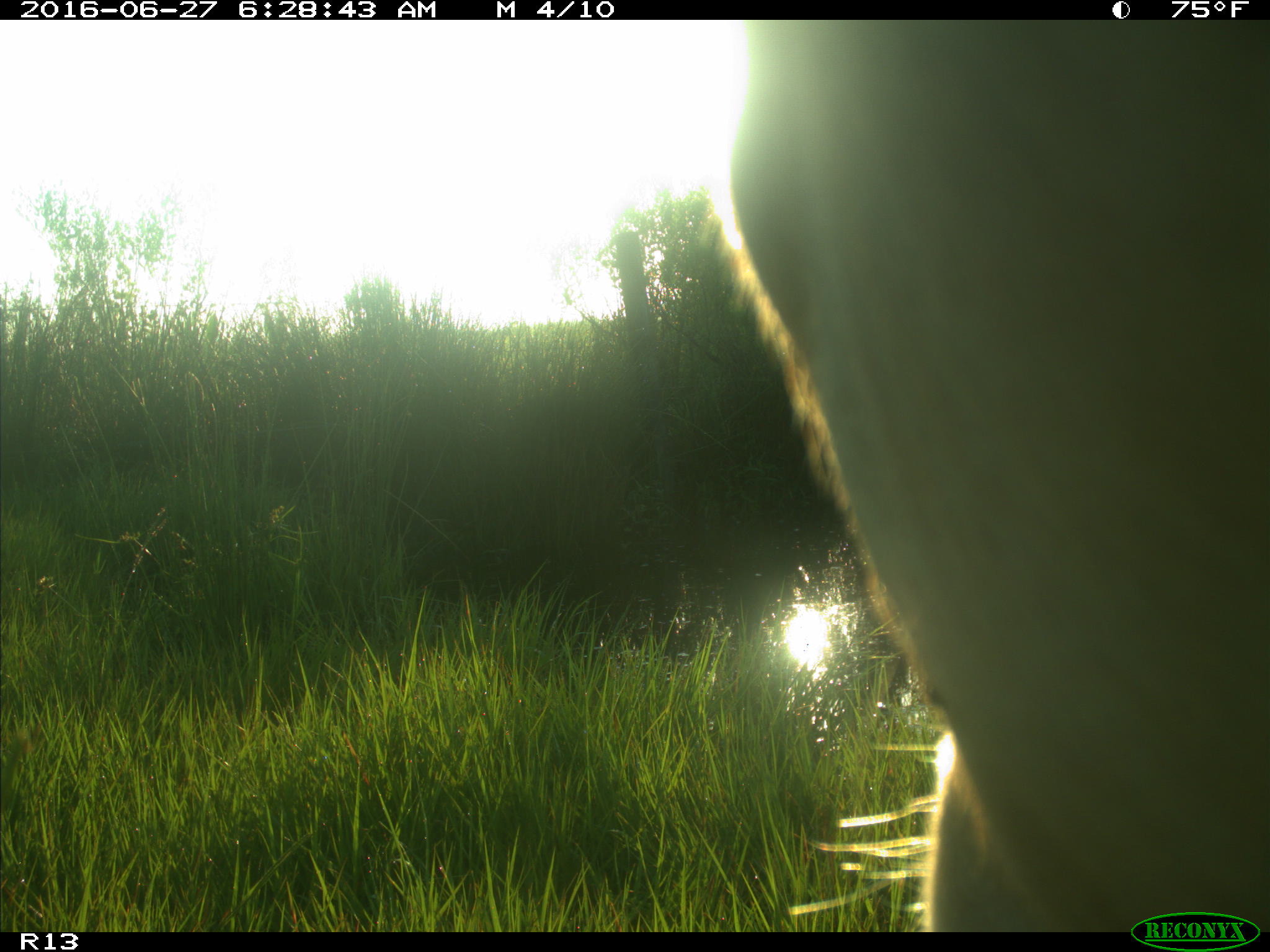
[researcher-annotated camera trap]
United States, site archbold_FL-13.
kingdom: Animalia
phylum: Chordata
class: Mammalia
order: Artiodactyla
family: Bovidae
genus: Bos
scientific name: Bos taurus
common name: domestic cow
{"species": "Bos taurus (domestic cow)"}